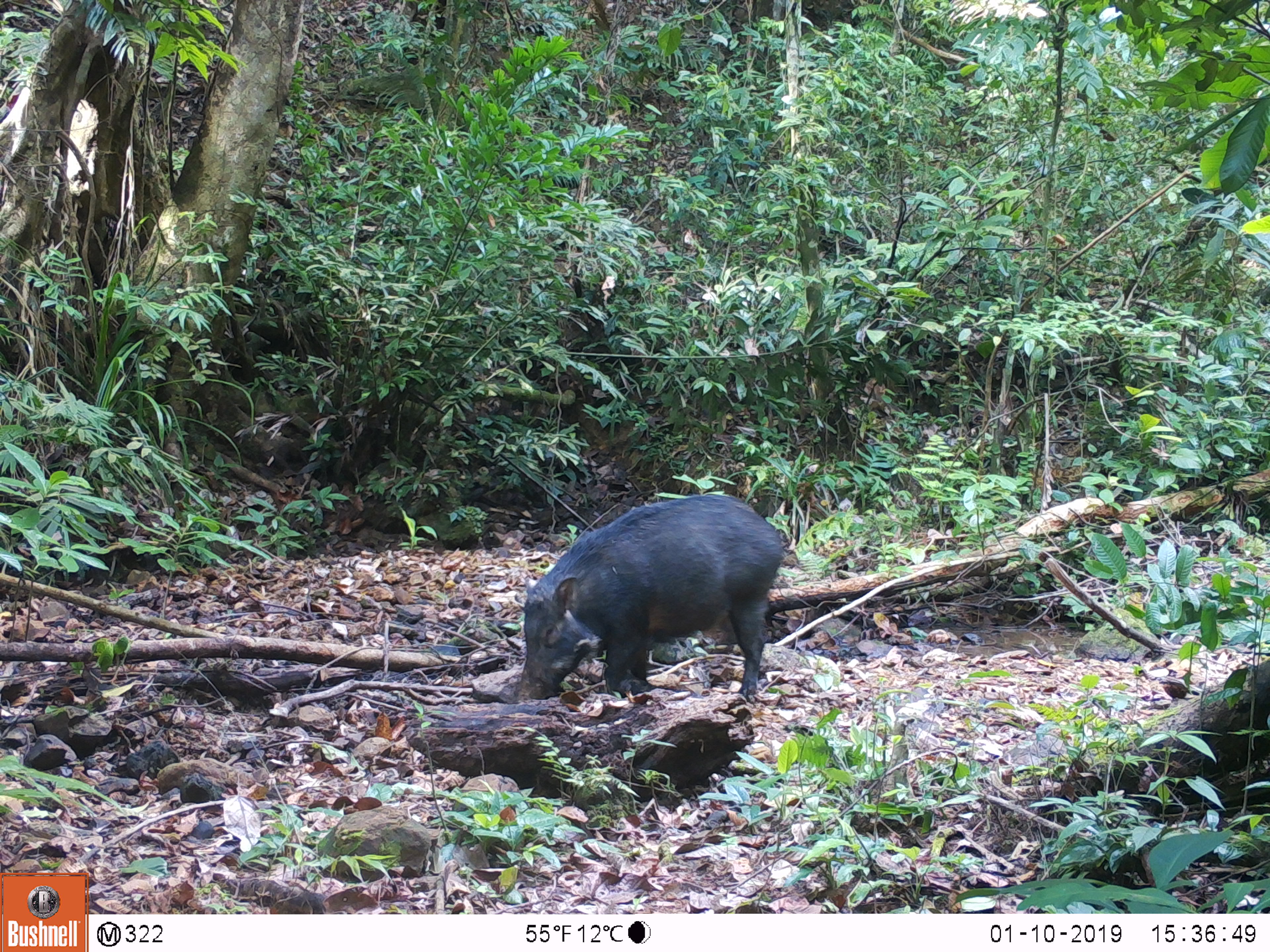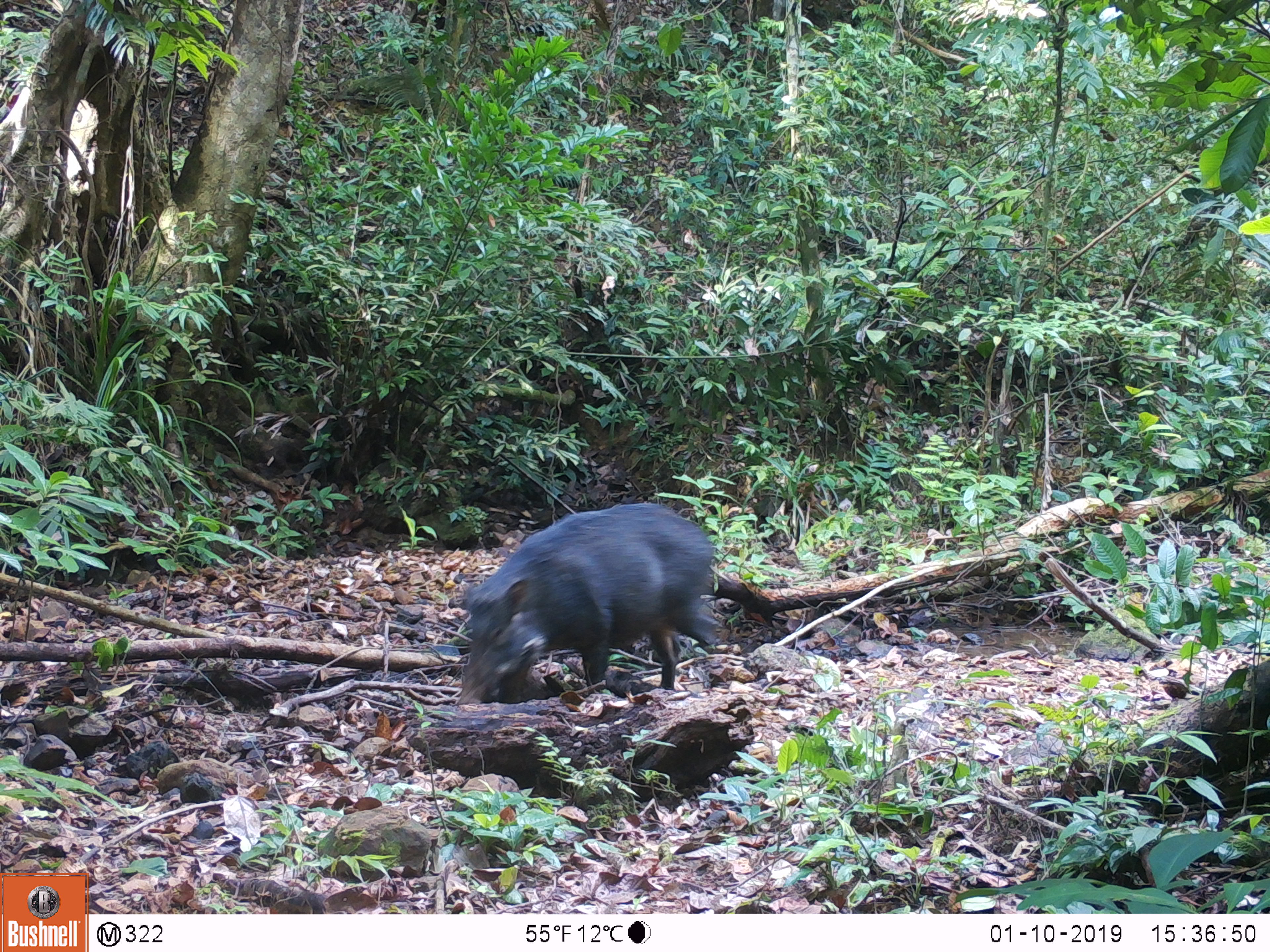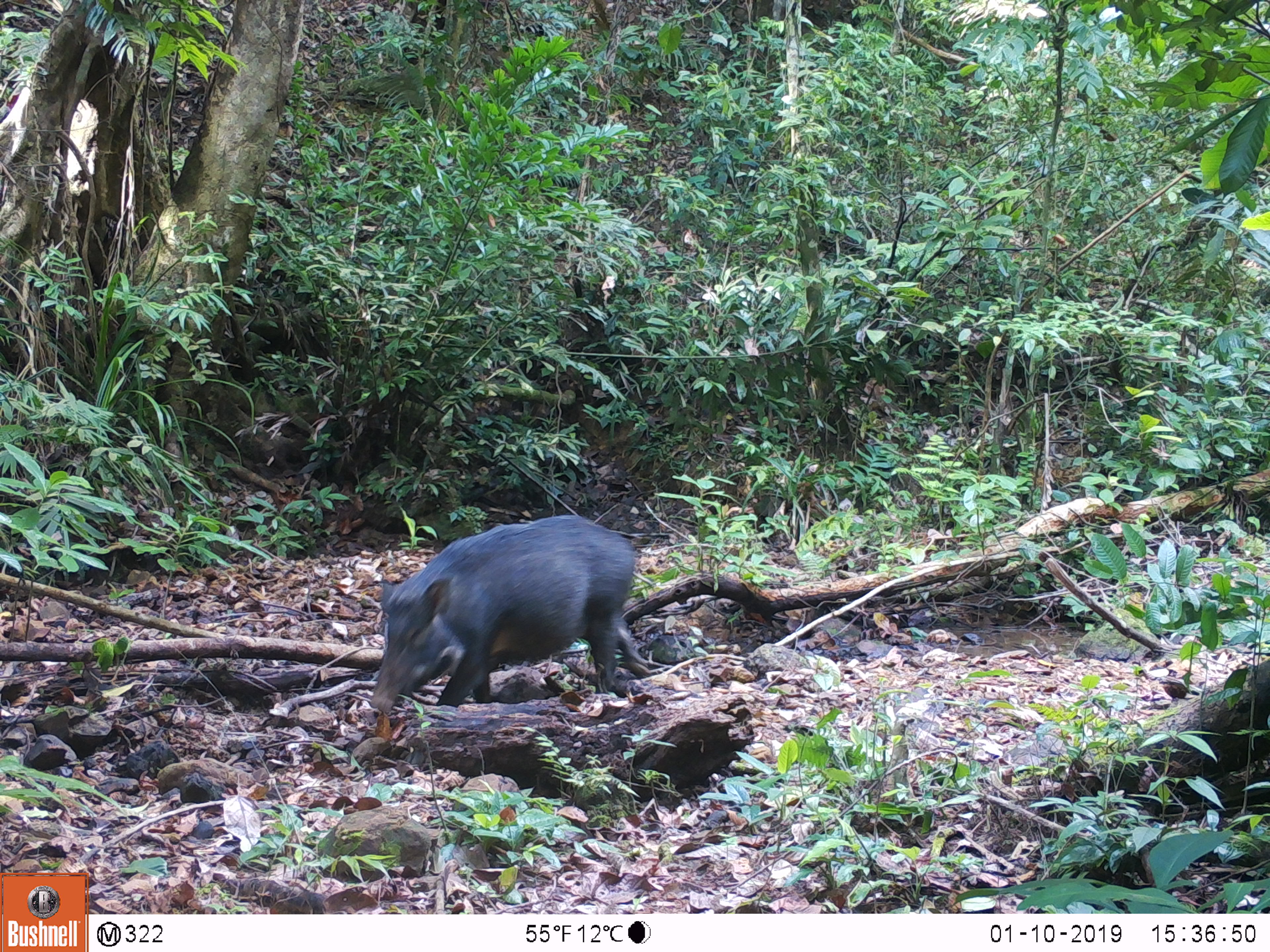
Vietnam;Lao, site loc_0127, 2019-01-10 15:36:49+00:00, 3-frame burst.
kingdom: Animalia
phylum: Chordata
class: Mammalia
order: Artiodactyla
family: Suidae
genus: Sus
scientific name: Sus scrofa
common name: eurasian wild pig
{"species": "eurasian wild pig (Sus scrofa)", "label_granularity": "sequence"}